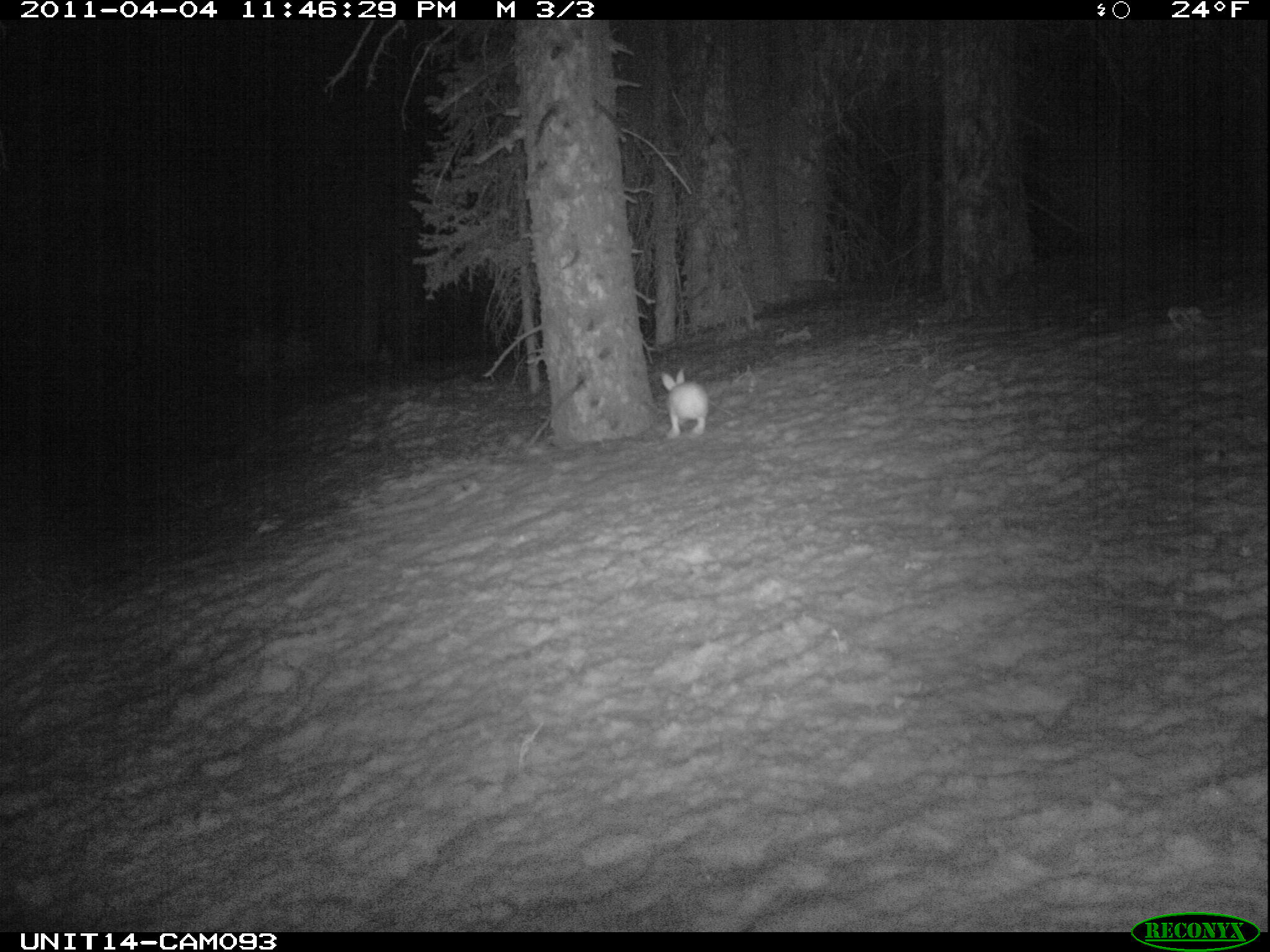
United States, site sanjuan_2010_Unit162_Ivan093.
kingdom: Animalia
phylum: Chordata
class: Mammalia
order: Lagomorpha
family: Leporidae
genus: Lepus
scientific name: Lepus americanus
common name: snowshoe hare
Lepus americanus (snowshoe hare).